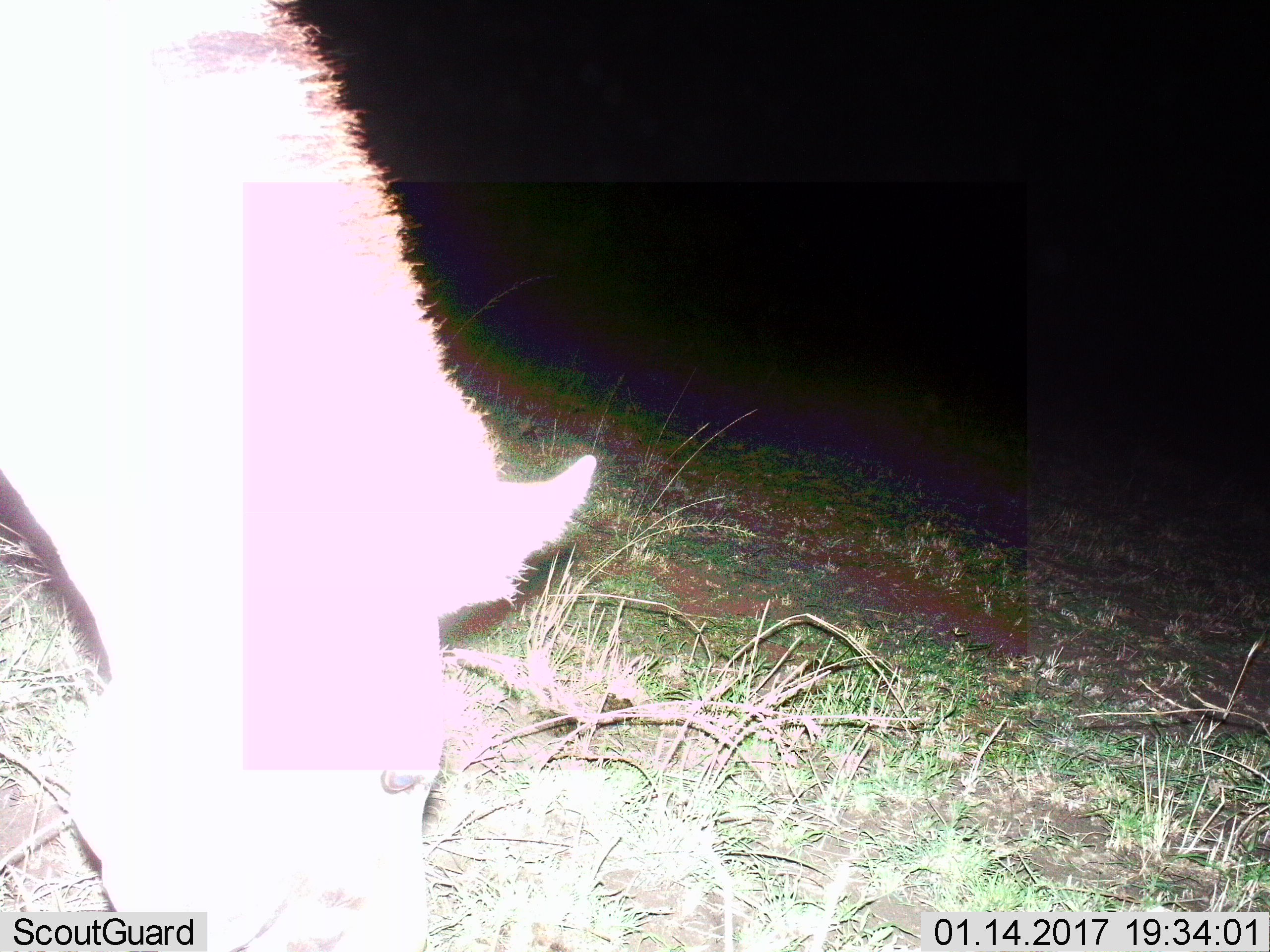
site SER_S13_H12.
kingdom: Animalia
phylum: Chordata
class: Mammalia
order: Perissodactyla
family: Equidae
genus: Equus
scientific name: Equus quagga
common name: plains zebra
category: zebraplains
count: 1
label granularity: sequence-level